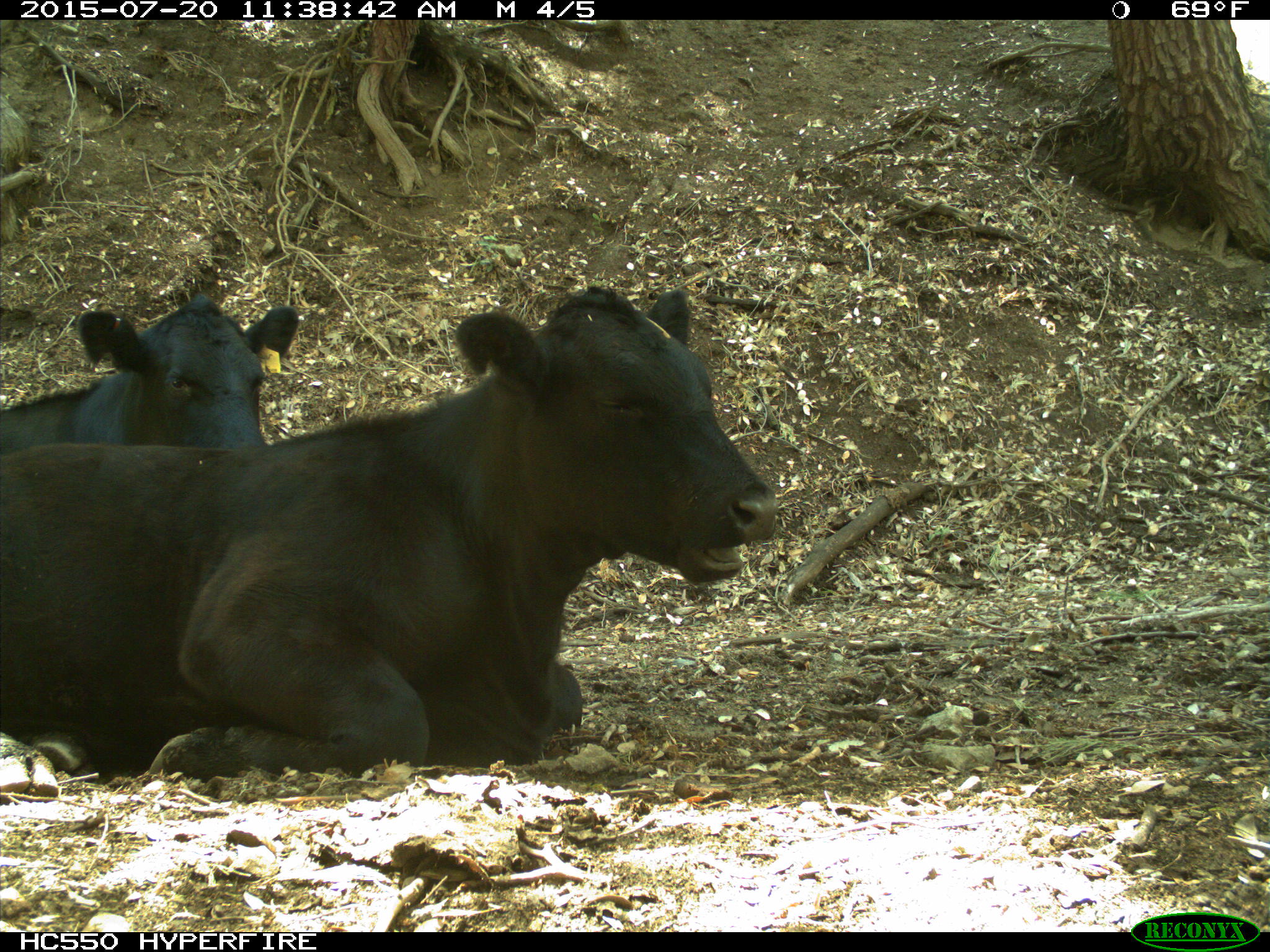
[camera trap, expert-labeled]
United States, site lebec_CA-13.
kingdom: Animalia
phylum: Chordata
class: Mammalia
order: Artiodactyla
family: Bovidae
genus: Bos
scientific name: Bos taurus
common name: domestic cow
Bos taurus (domestic cow).